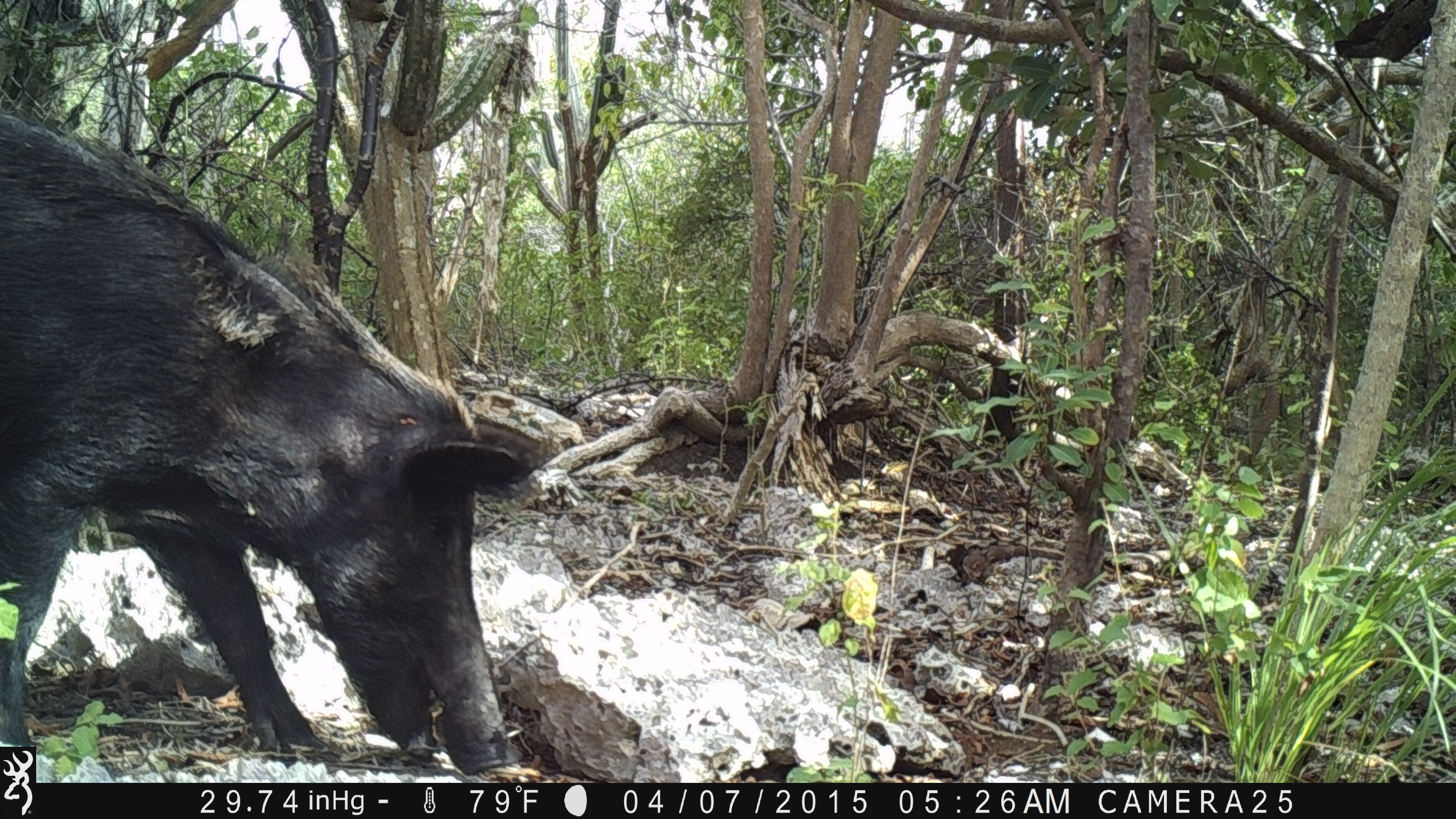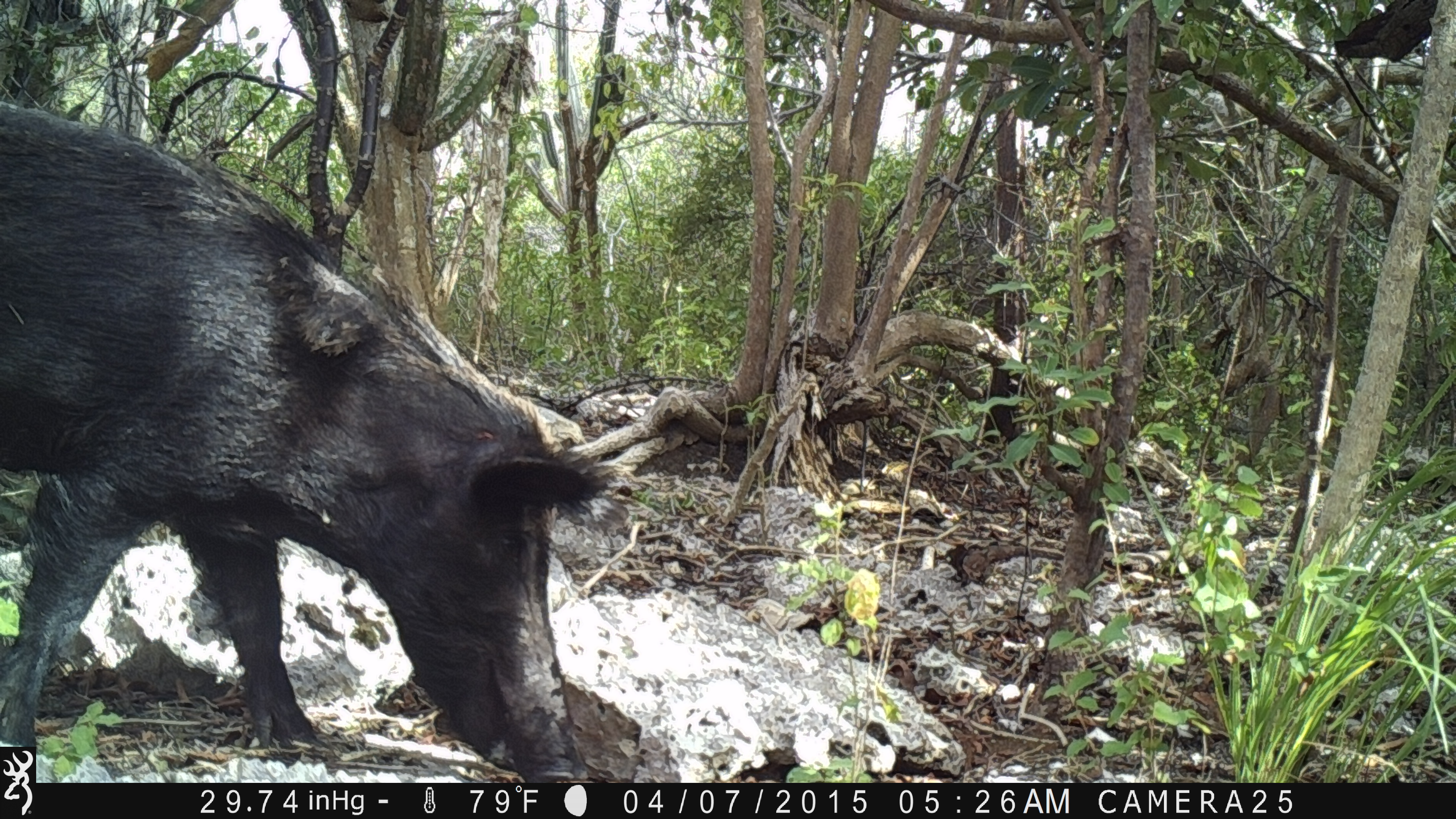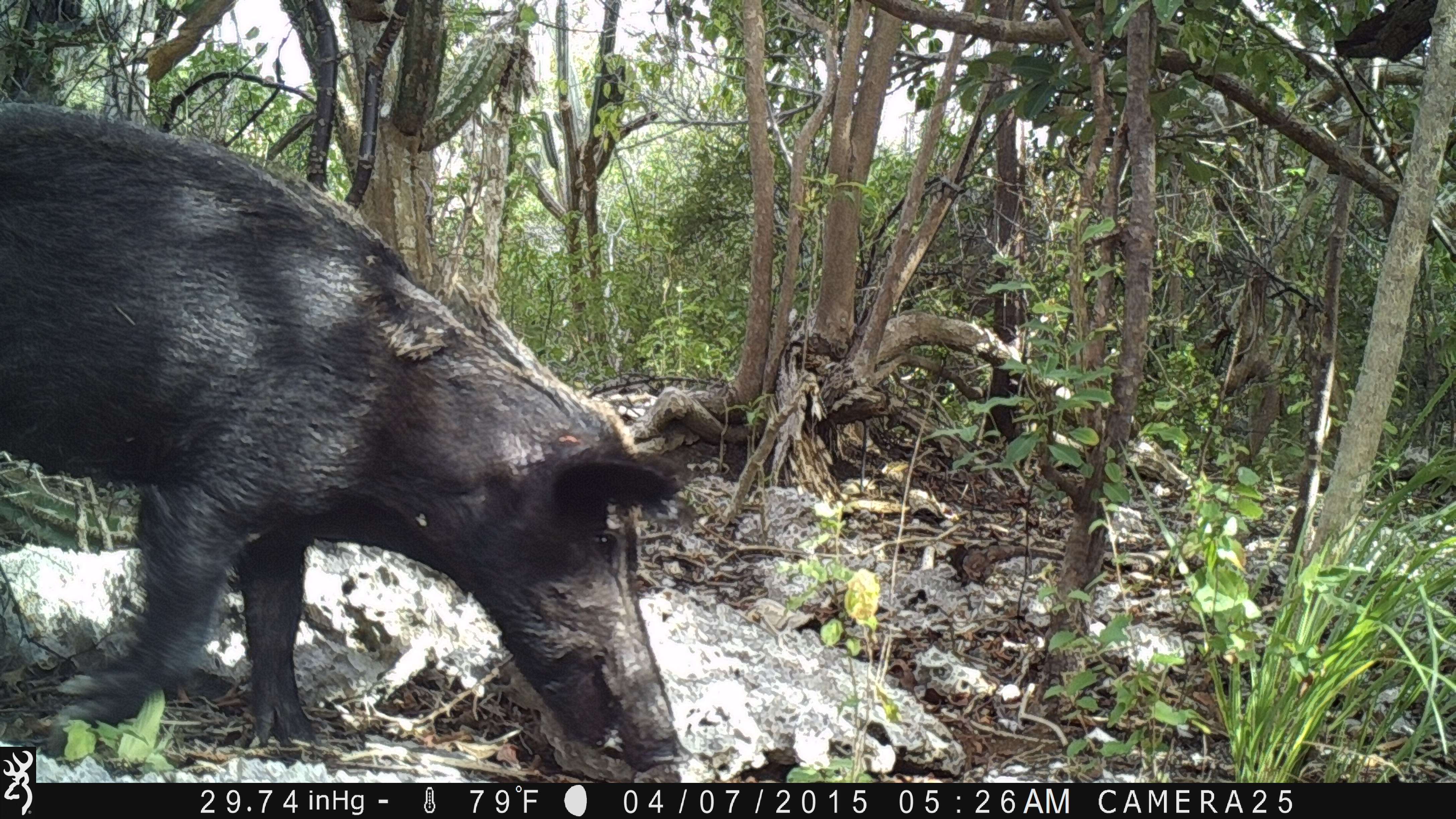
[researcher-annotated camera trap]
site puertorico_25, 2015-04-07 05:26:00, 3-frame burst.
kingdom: Animalia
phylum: Chordata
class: Mammalia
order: Artiodactyla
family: Suidae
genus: Sus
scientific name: Sus scrofa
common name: pig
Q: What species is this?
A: Pig (Sus scrofa).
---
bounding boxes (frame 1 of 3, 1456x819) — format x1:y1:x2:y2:
pig: 2:84:540:775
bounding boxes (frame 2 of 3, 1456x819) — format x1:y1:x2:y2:
pig: 0:96:631:779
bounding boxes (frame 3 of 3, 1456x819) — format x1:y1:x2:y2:
pig: 0:98:685:744